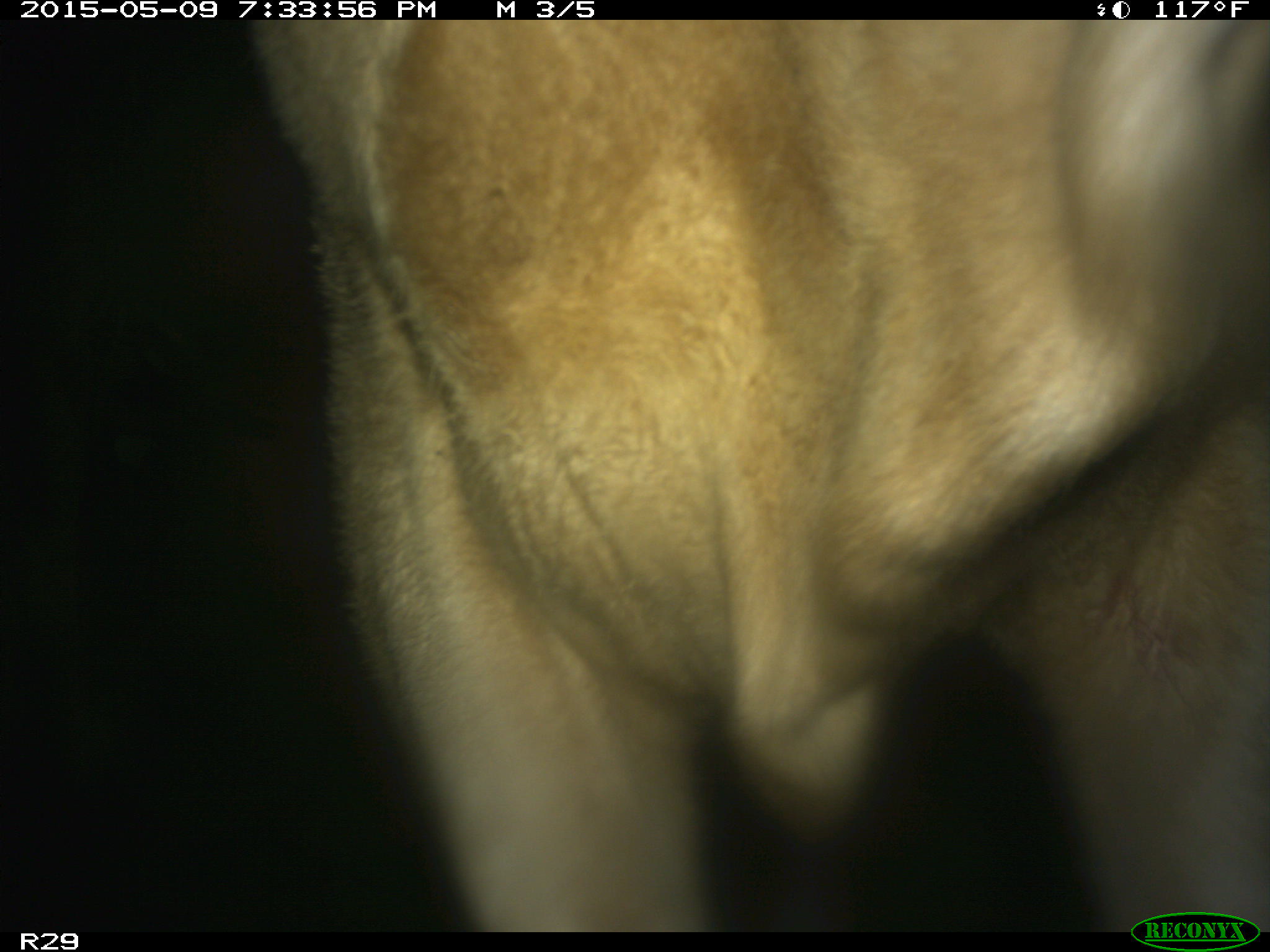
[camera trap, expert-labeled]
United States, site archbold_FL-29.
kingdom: Animalia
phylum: Chordata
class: Mammalia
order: Artiodactyla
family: Bovidae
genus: Bos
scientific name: Bos taurus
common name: domestic cow